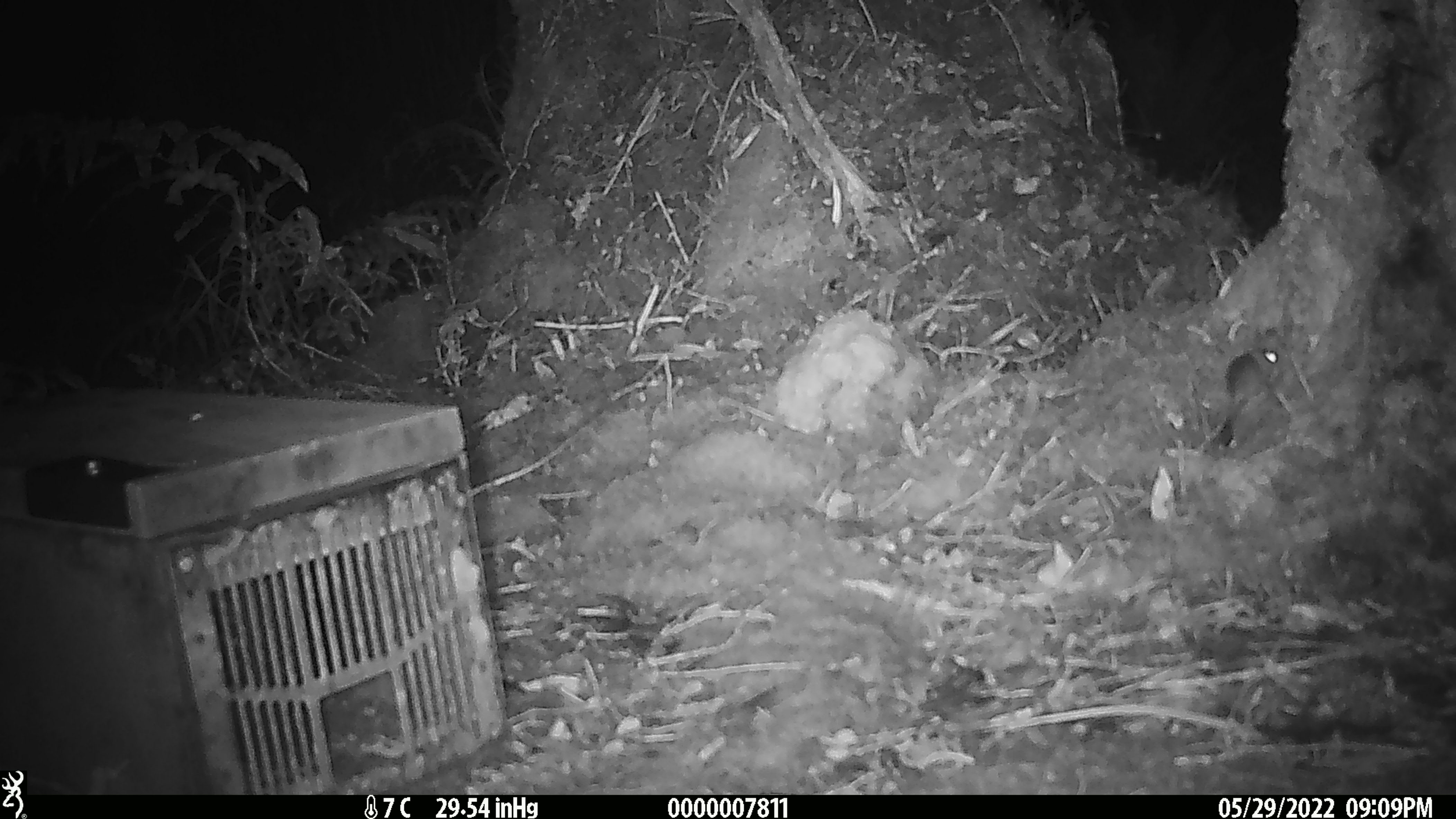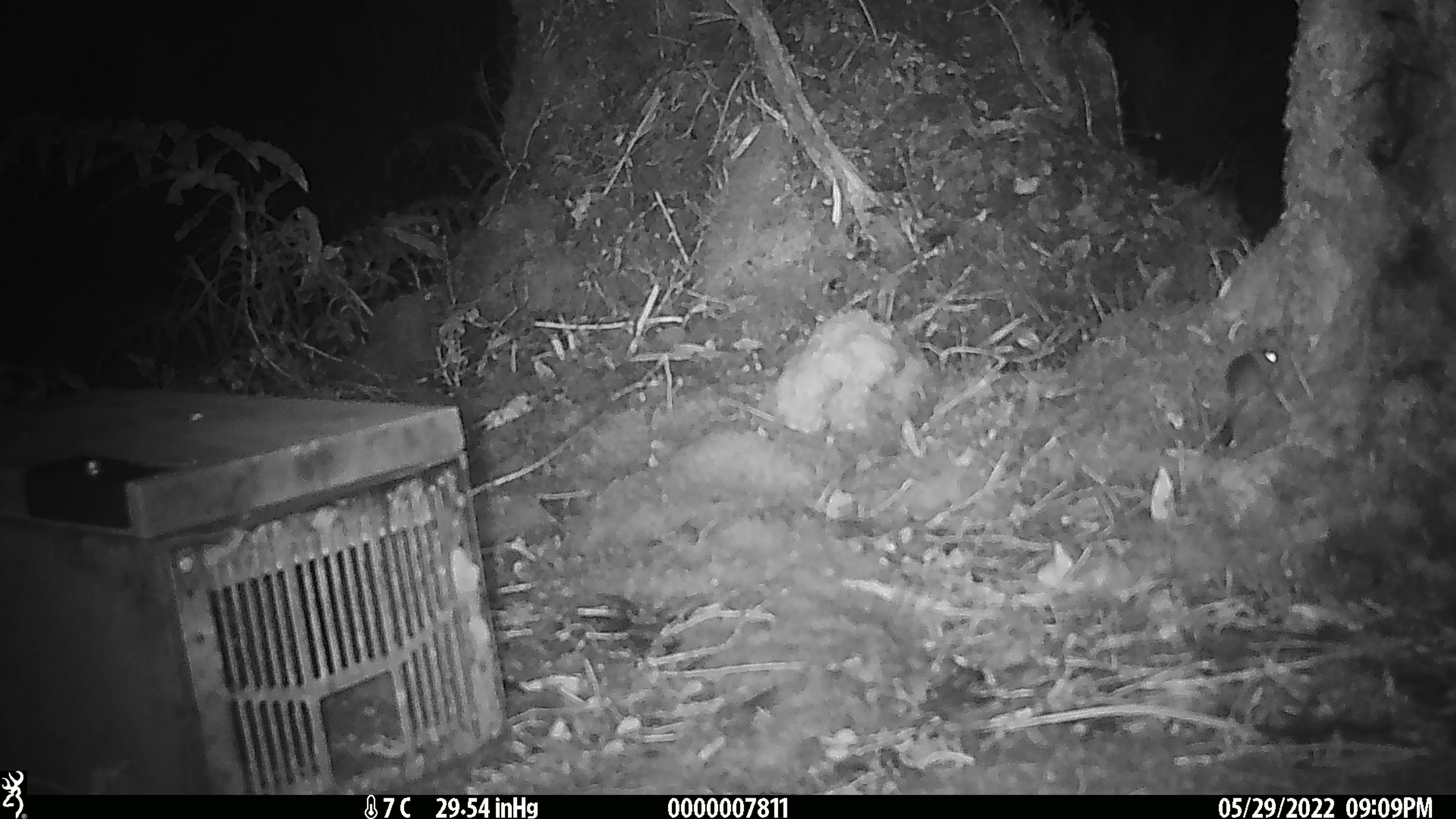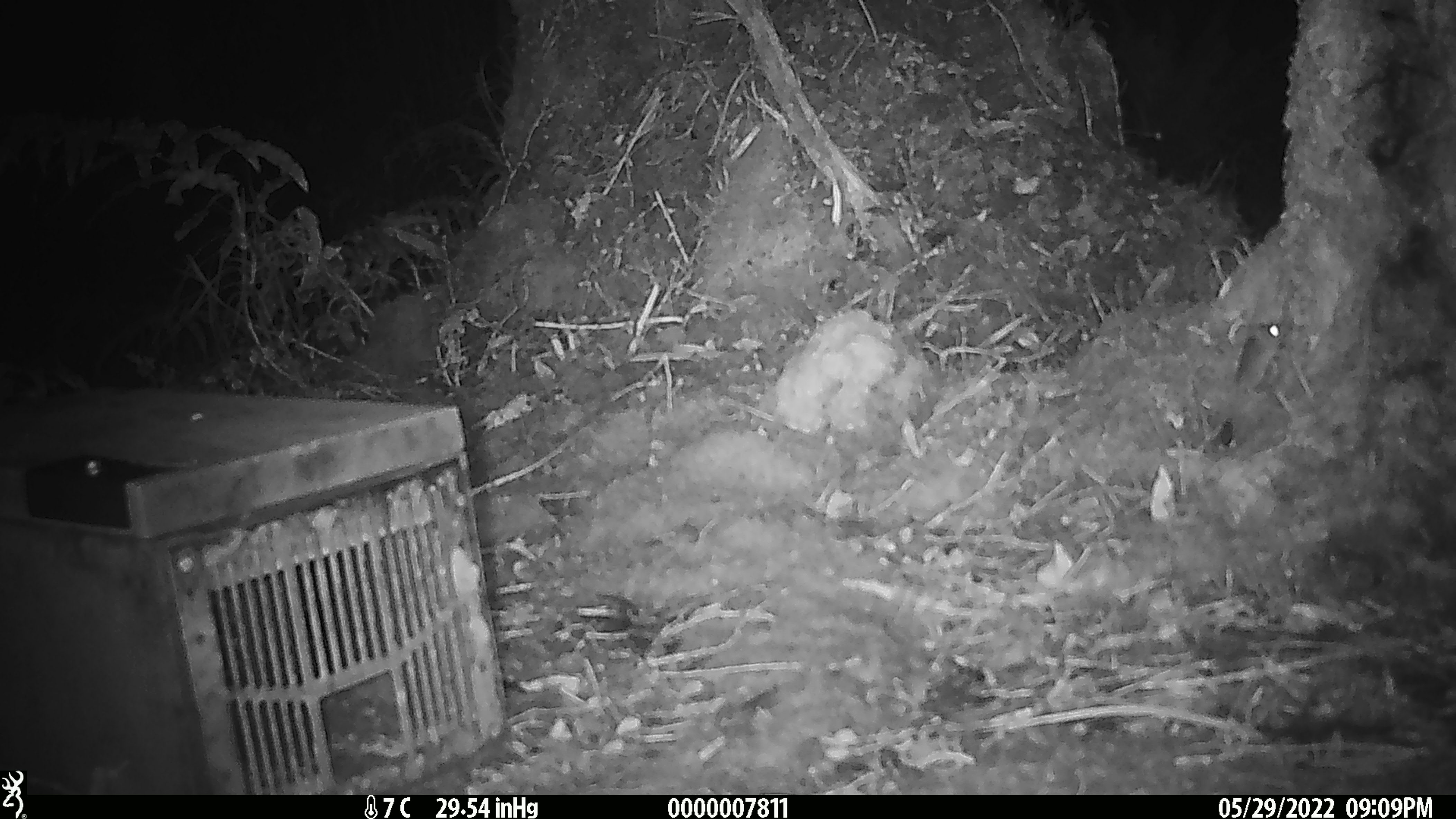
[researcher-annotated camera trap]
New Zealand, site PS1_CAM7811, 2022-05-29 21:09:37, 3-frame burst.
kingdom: Animalia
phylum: Chordata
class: Mammalia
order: Rodentia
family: Muridae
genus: Mus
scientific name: Mus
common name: mouse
Mouse (Mus).